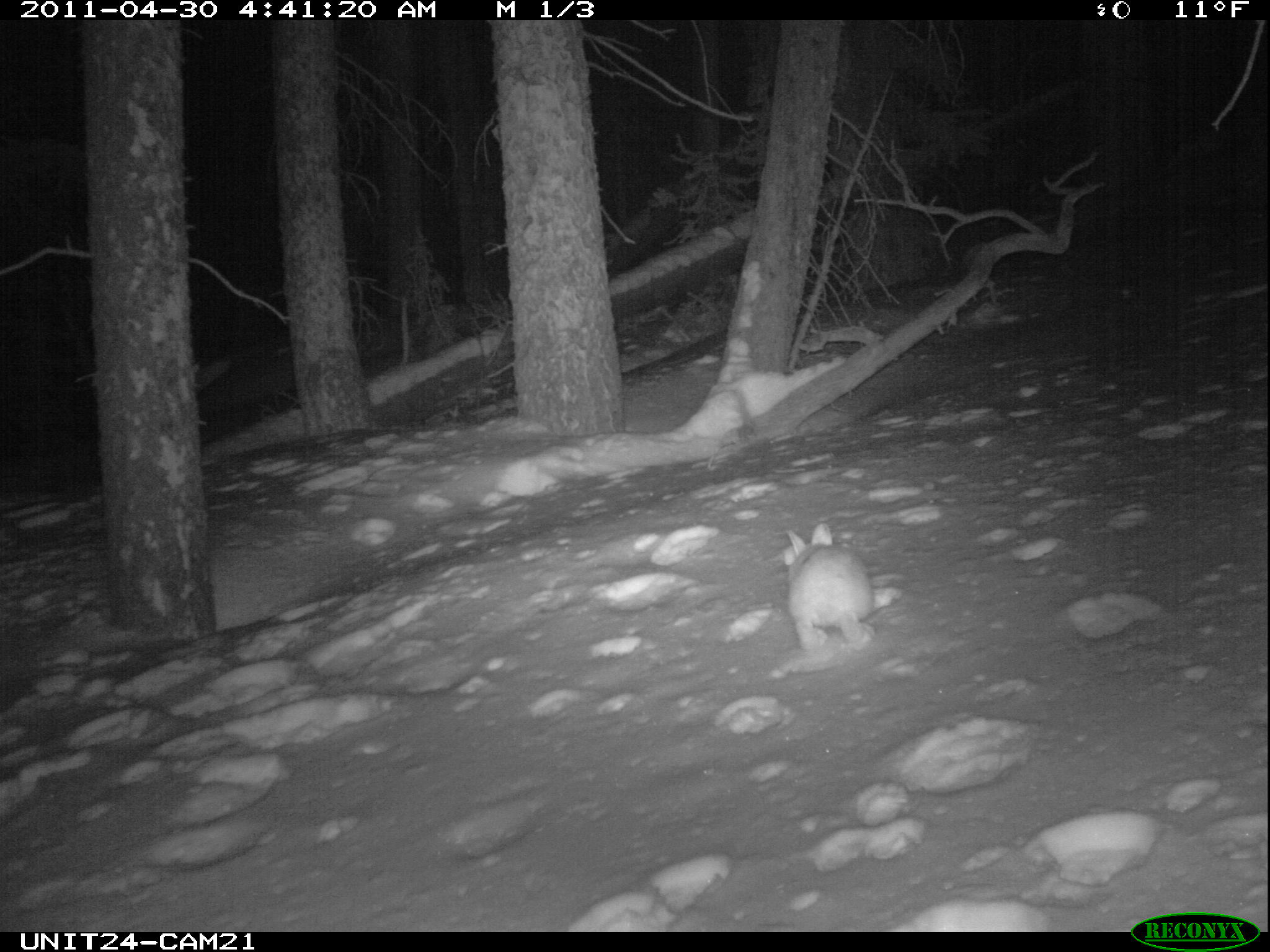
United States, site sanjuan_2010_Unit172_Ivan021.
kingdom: Animalia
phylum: Chordata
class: Mammalia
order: Lagomorpha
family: Leporidae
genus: Lepus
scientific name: Lepus americanus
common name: snowshoe hare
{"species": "Lepus americanus (snowshoe hare)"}